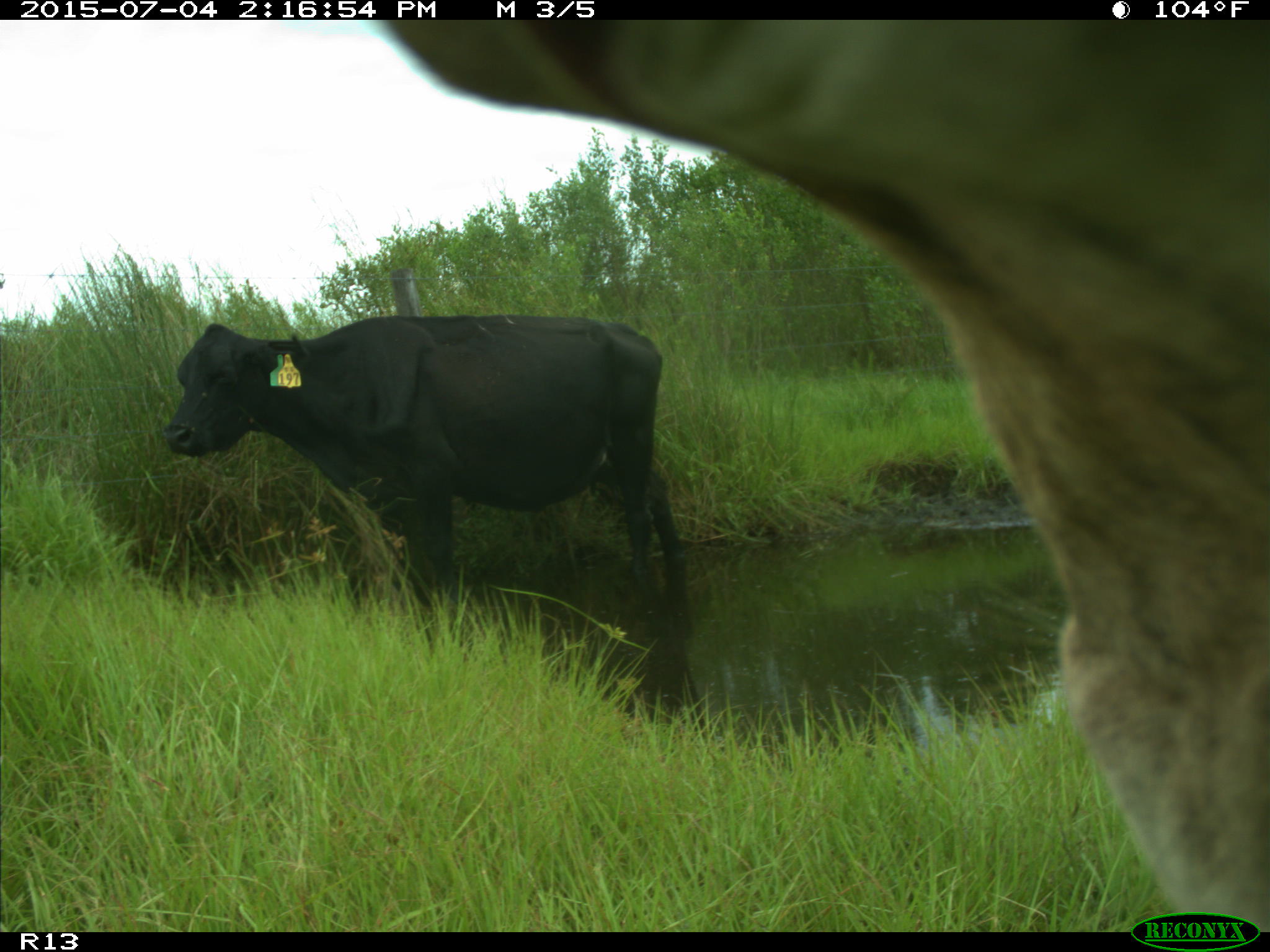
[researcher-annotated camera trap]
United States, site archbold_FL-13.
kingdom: Animalia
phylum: Chordata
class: Mammalia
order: Artiodactyla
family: Bovidae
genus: Bos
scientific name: Bos taurus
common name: domestic cow